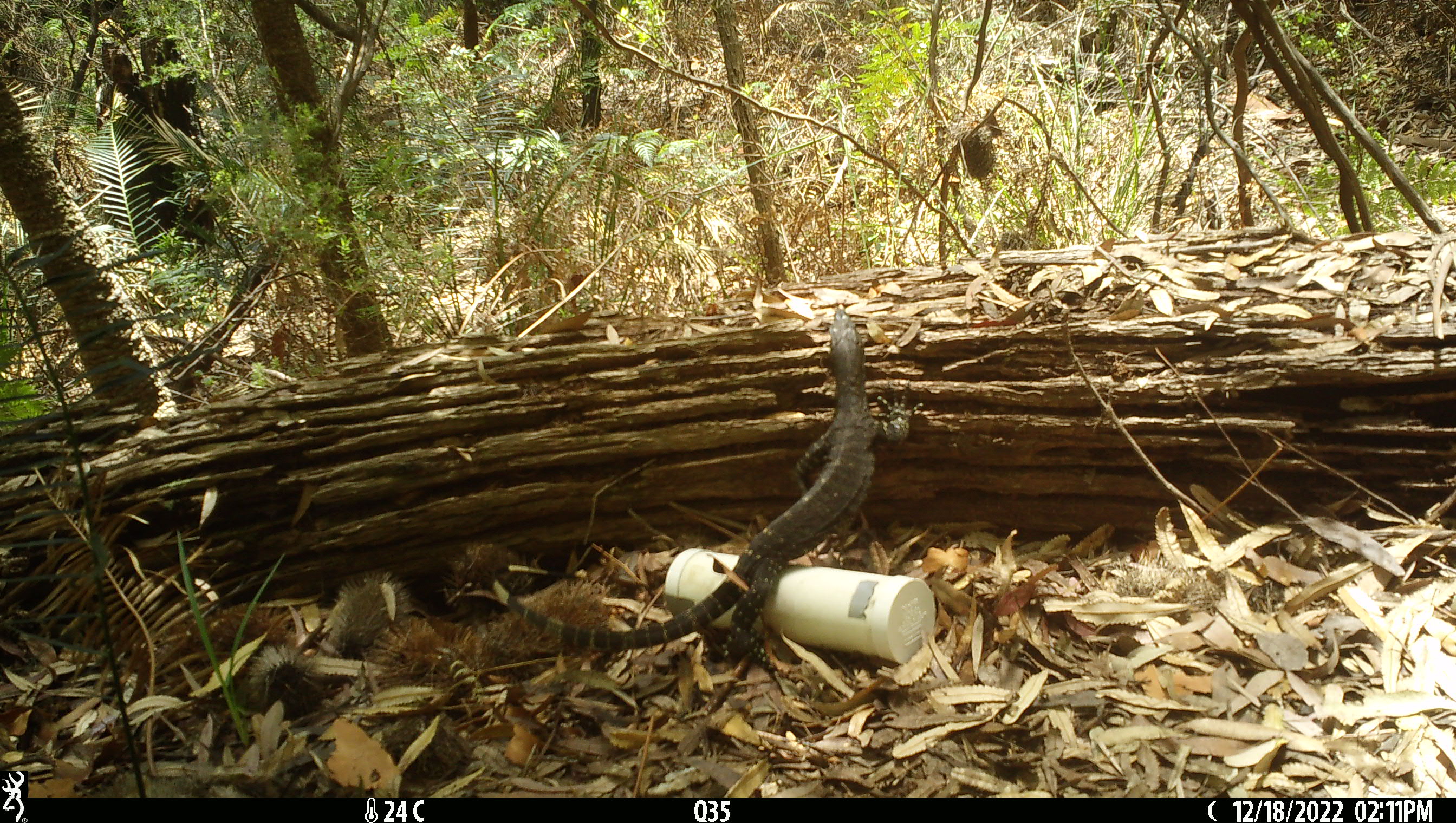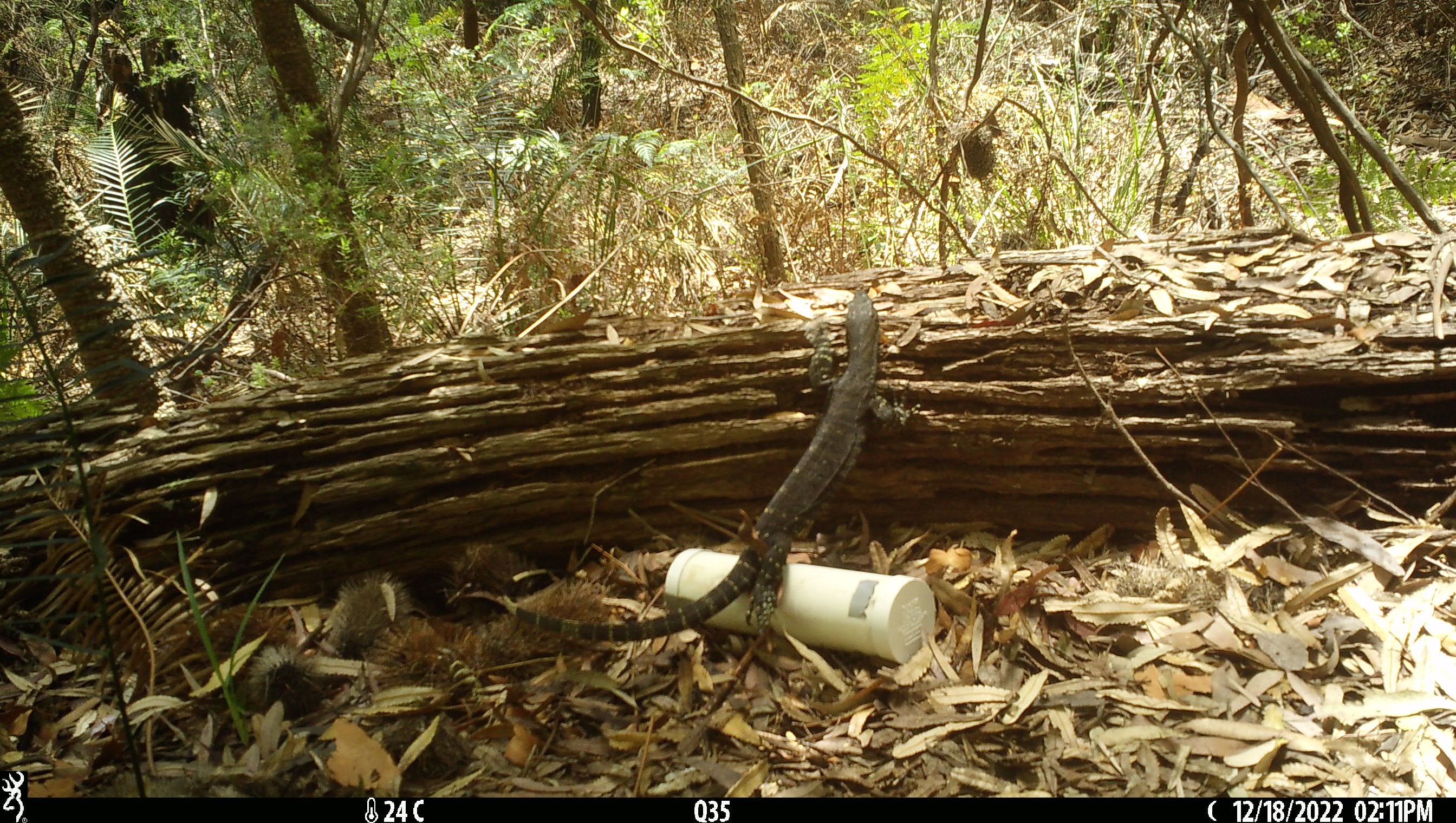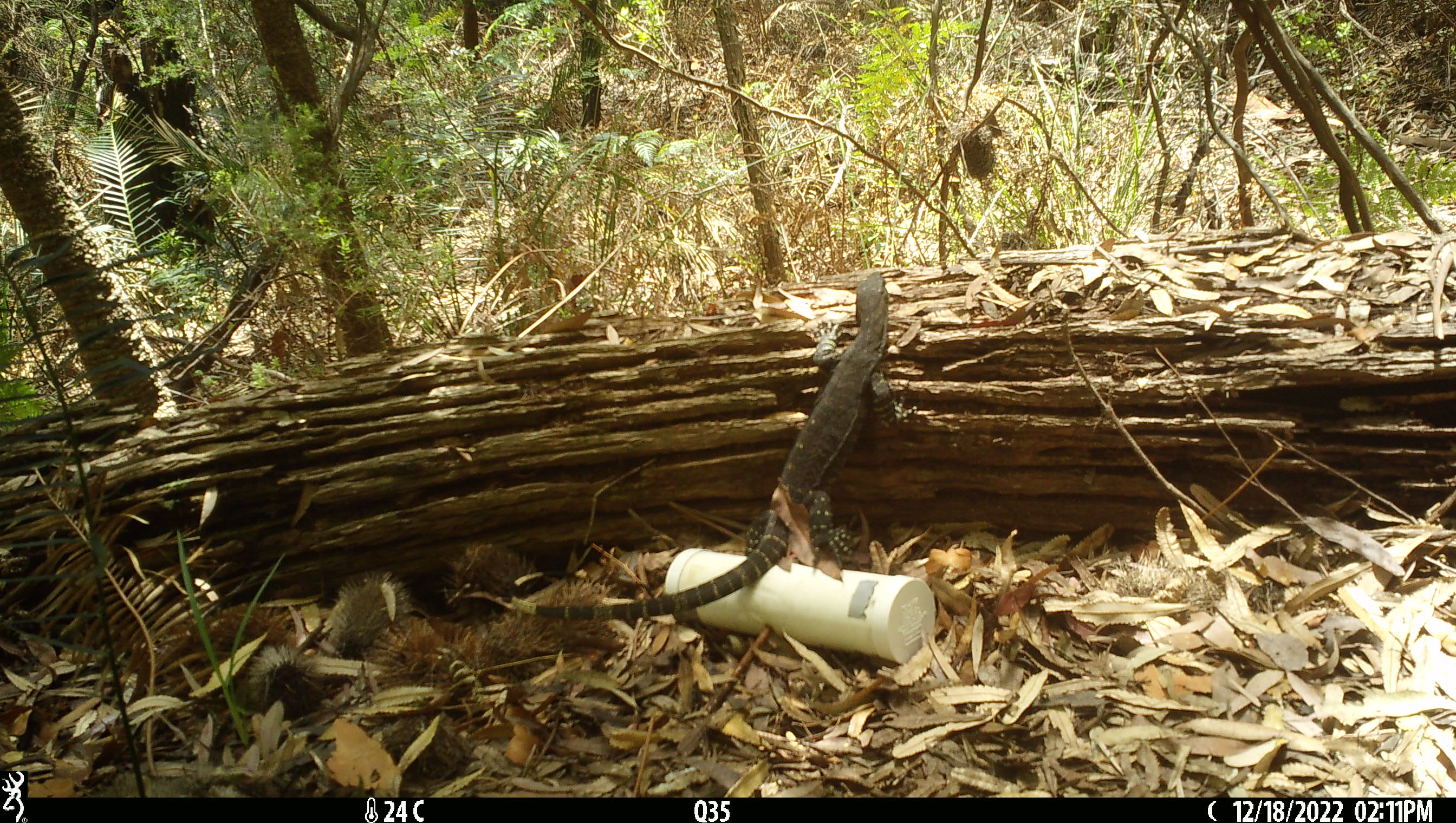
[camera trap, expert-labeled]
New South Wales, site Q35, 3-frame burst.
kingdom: Animalia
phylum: Chordata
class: Reptilia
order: Squamata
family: Varanidae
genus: Varanus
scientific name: Varanus varius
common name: lace monitor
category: goanna